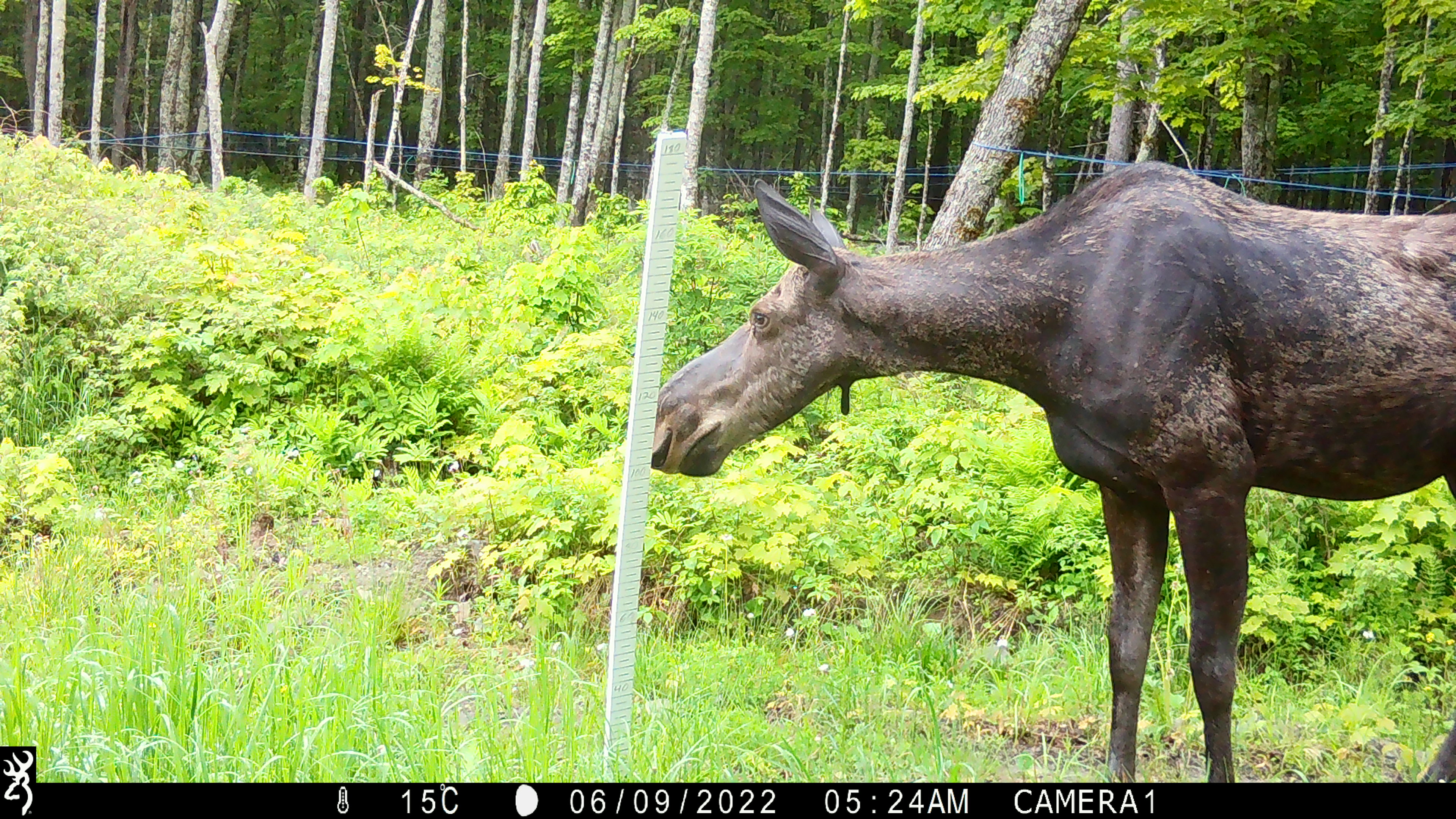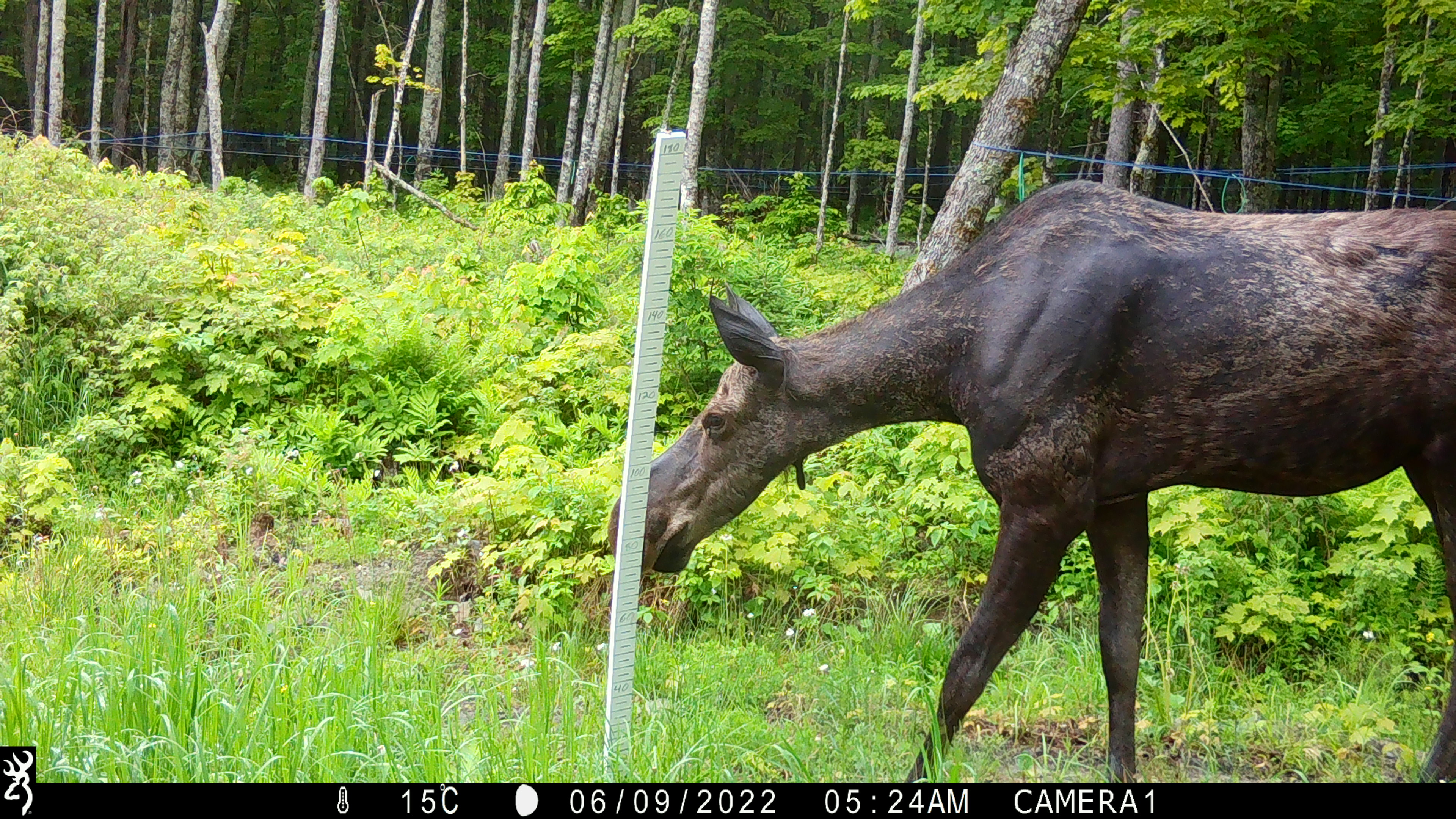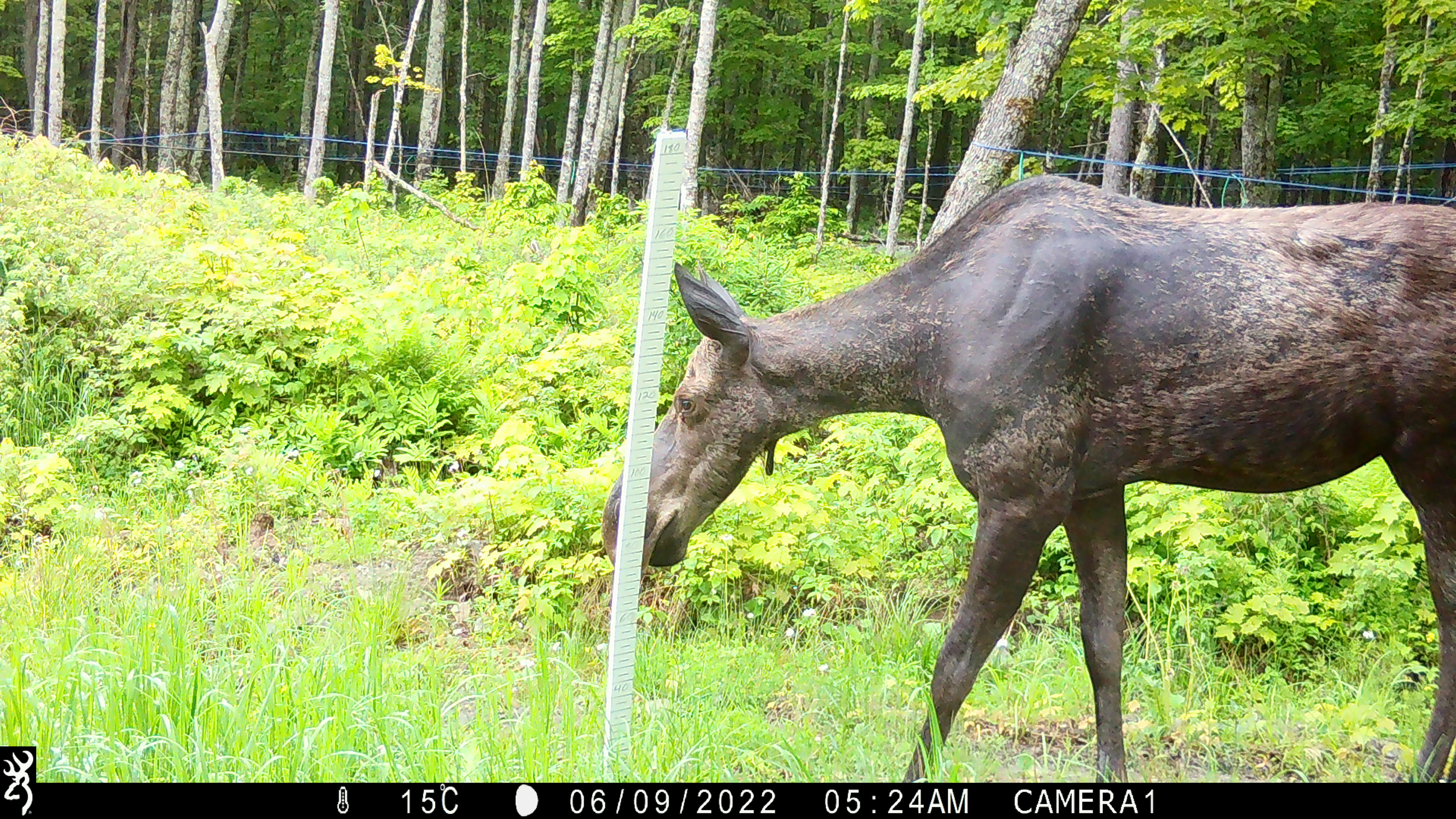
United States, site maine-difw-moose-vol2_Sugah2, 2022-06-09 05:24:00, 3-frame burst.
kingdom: Animalia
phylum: Chordata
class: Mammalia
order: Artiodactyla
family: Cervidae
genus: Alces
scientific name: Alces alces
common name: moose